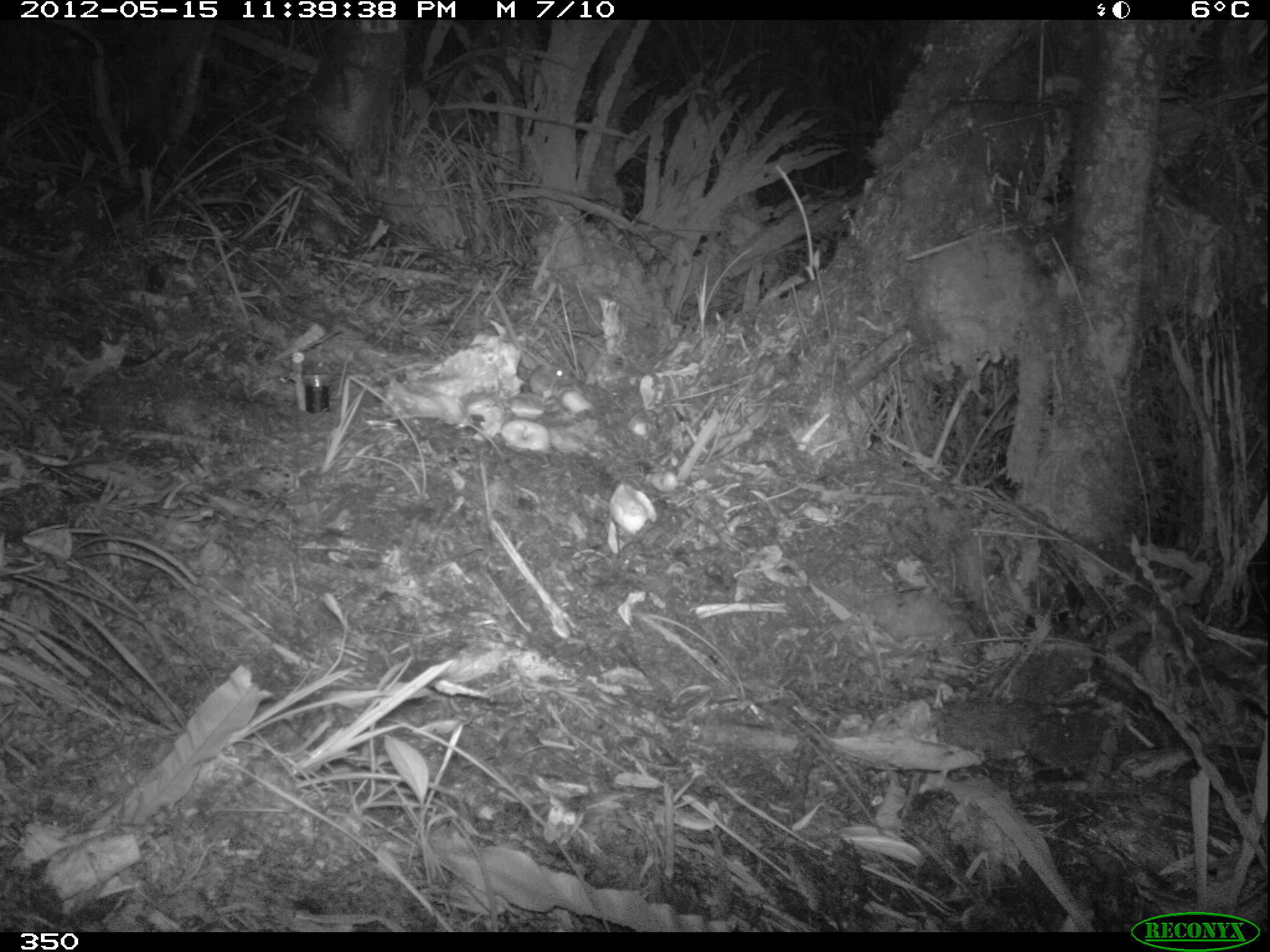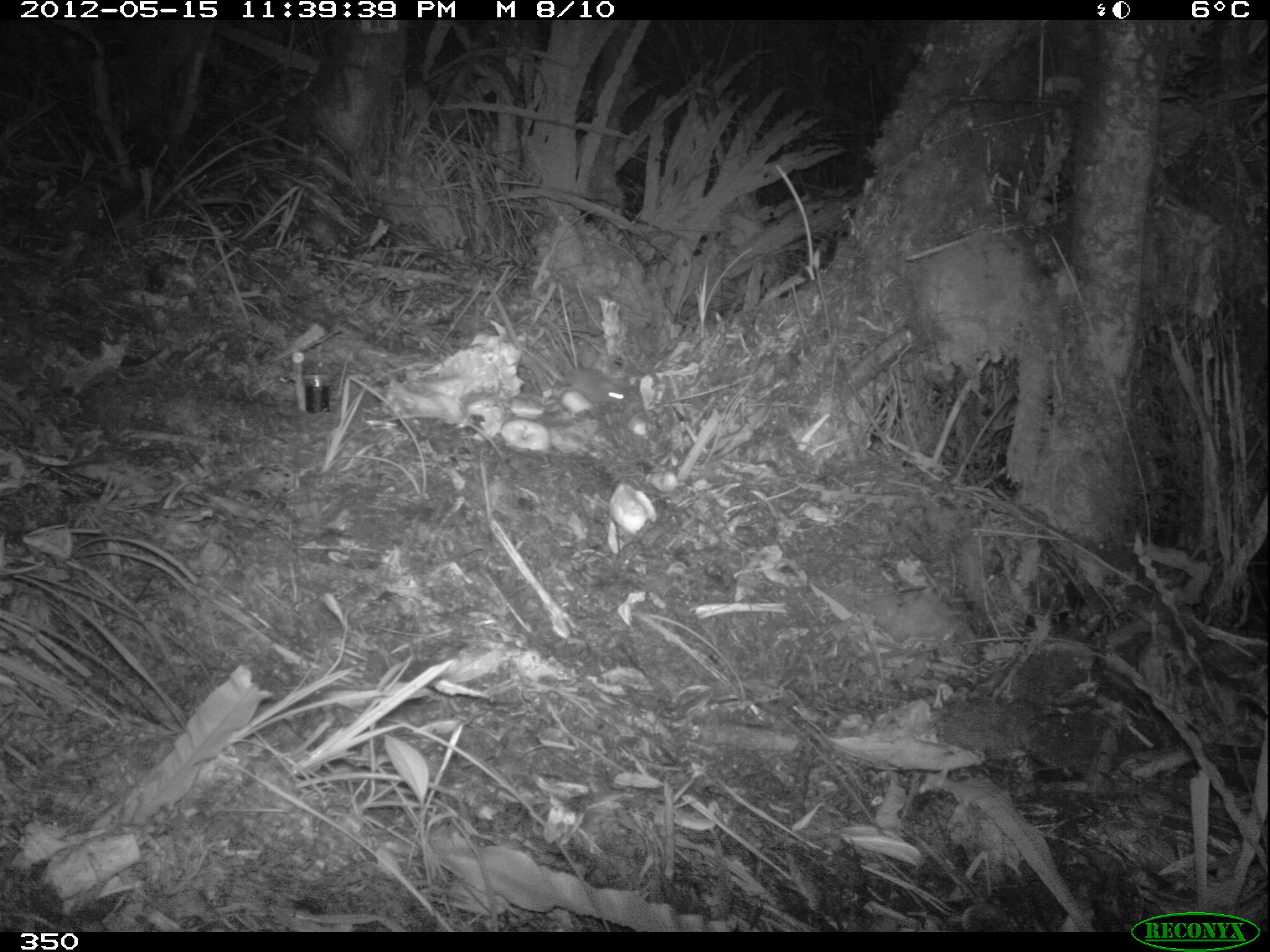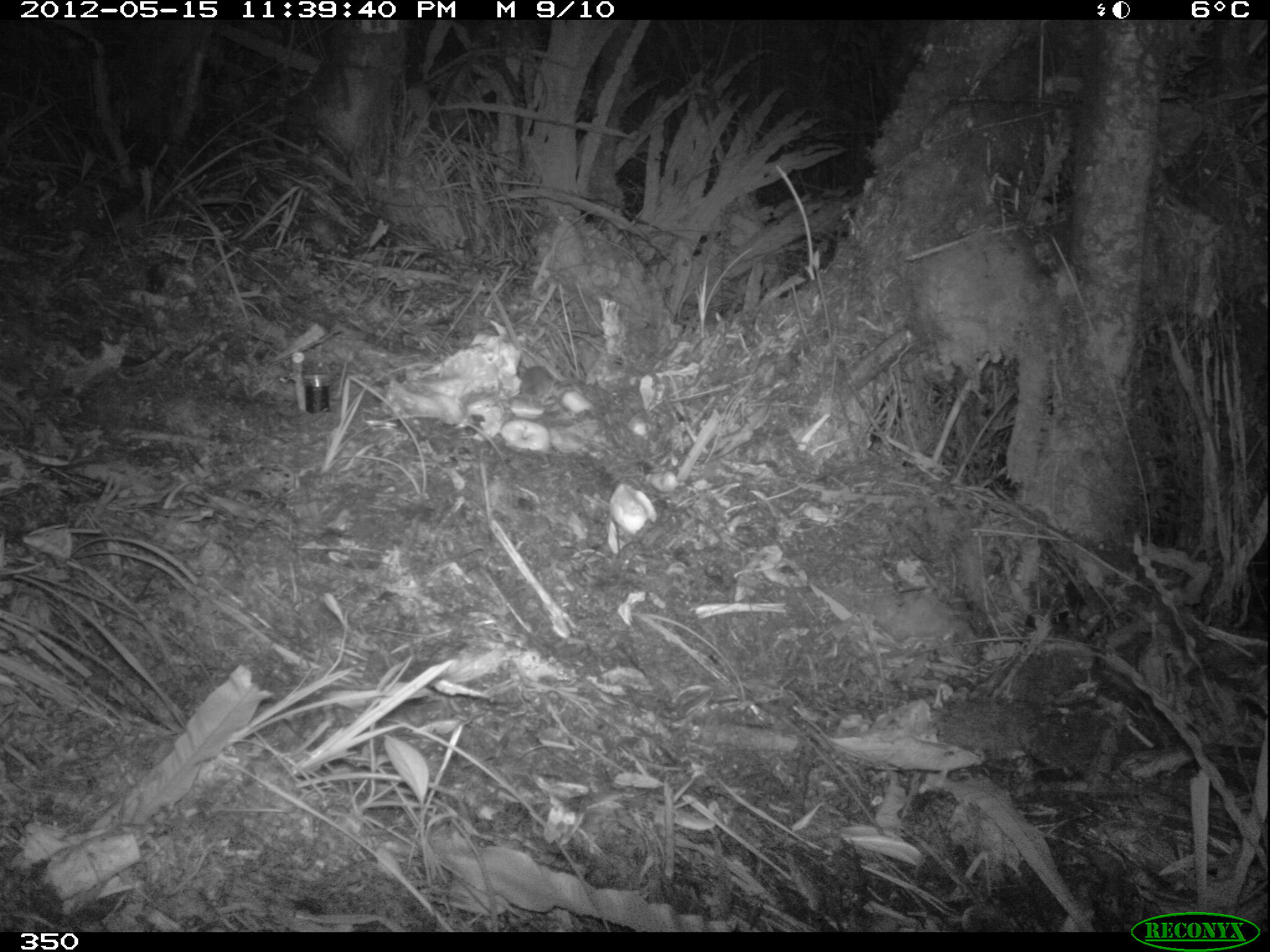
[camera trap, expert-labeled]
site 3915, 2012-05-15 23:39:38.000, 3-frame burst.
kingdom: Animalia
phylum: Chordata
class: Mammalia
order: Rodentia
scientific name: Rodentia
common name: rodents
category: unknown rodent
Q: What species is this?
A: Unknown rodent (rodents) (Rodentia).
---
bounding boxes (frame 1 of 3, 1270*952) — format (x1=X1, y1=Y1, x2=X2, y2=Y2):
unknown rodent: (x1=527, y1=363, x2=564, y2=395)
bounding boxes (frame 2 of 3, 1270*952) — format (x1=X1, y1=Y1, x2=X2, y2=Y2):
unknown rodent: (x1=557, y1=365, x2=628, y2=407)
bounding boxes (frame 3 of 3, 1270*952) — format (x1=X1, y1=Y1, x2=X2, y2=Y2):
unknown rodent: (x1=514, y1=363, x2=579, y2=398)